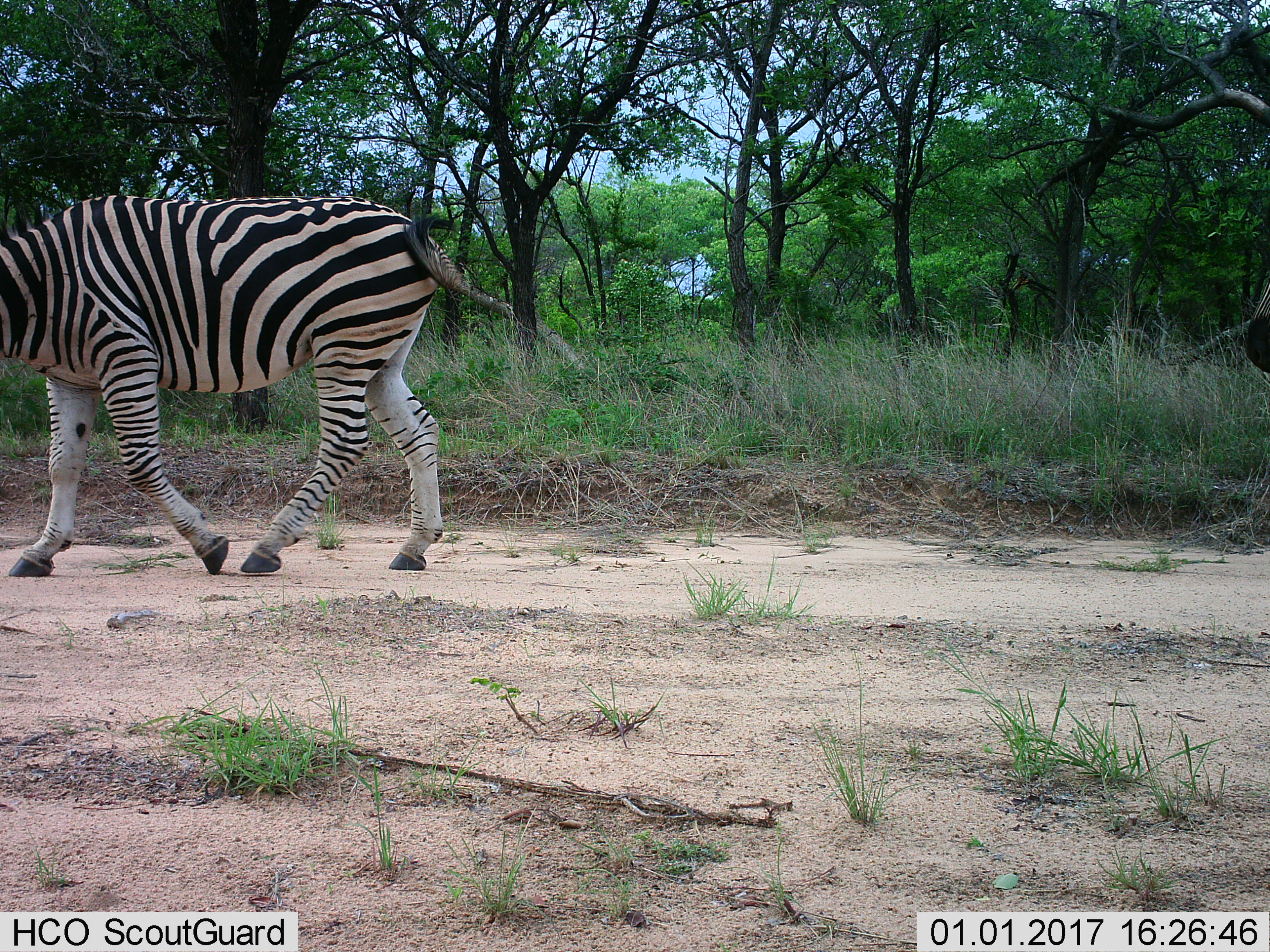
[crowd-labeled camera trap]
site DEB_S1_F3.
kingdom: Animalia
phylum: Chordata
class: Mammalia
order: Perissodactyla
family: Equidae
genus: Equus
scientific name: Equus quagga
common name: plains zebra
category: zebraplains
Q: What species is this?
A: Zebraplains (plains zebra) (Equus quagga).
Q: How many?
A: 1.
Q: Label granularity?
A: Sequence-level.